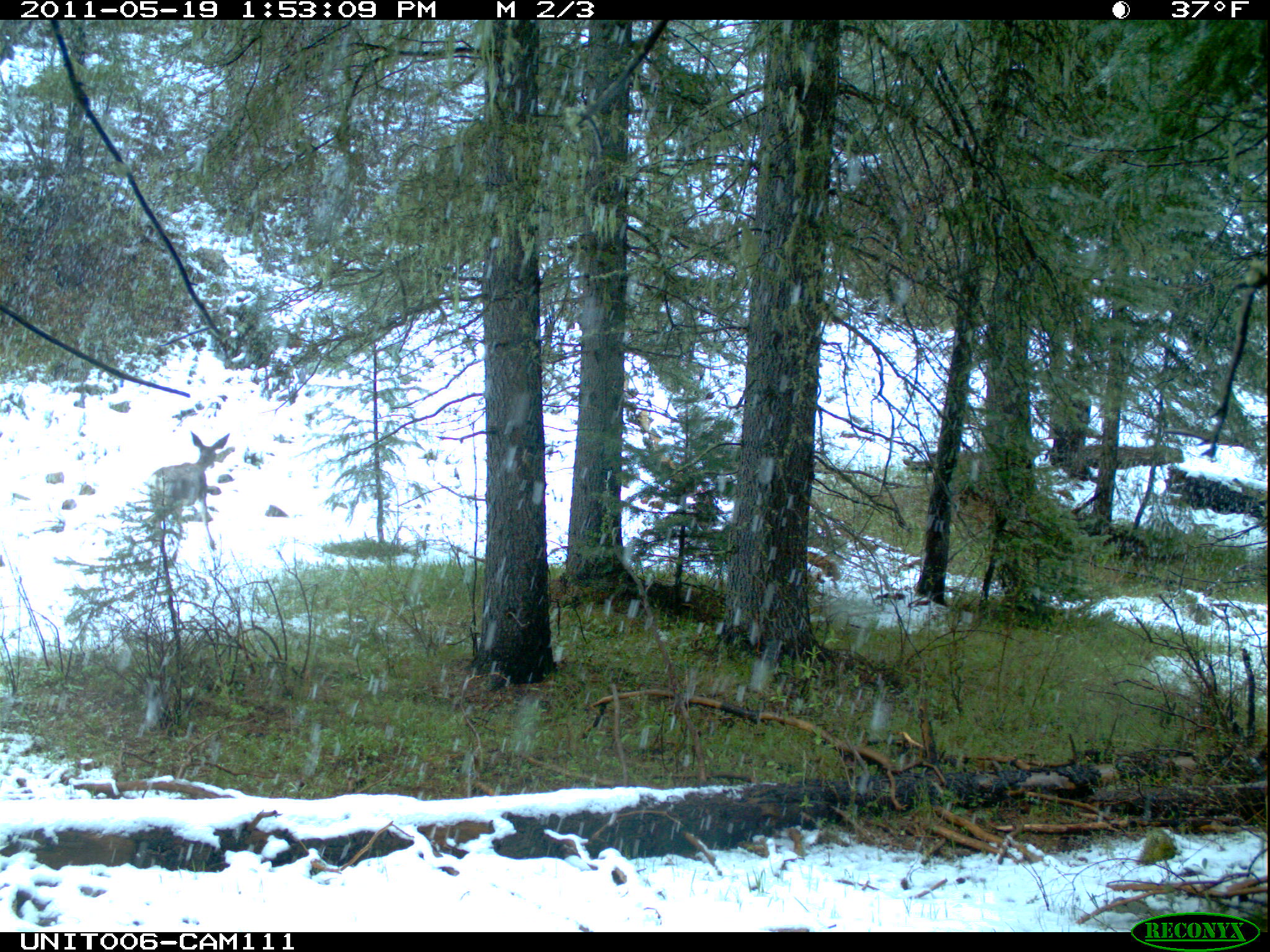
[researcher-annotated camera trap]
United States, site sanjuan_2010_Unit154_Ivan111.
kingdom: Animalia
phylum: Chordata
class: Mammalia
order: Artiodactyla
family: Cervidae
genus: Odocoileus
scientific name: Odocoileus hemionus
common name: mule deer